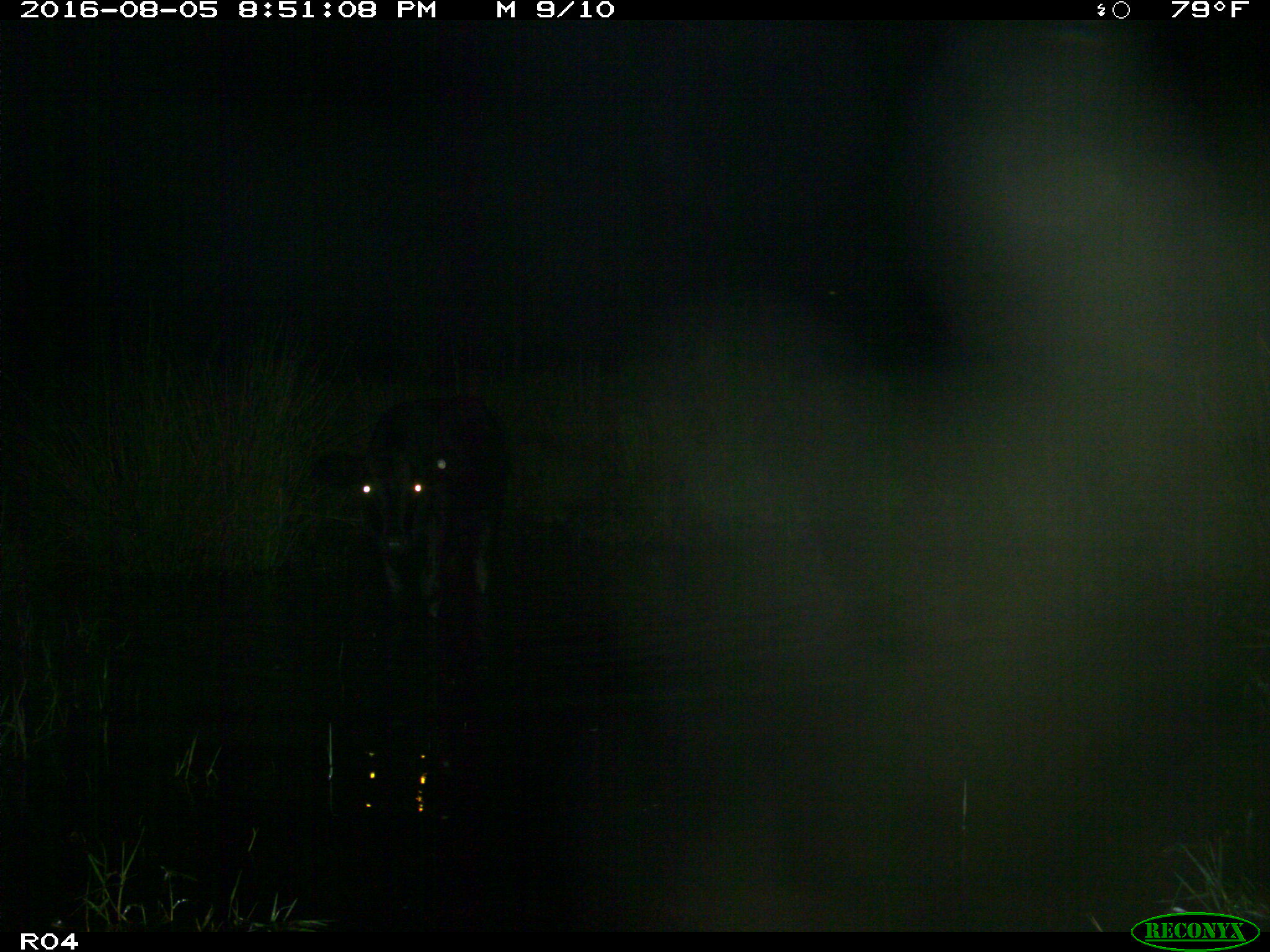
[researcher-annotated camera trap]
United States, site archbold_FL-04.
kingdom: Animalia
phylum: Chordata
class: Mammalia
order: Artiodactyla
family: Bovidae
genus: Bos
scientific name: Bos taurus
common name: domestic cow